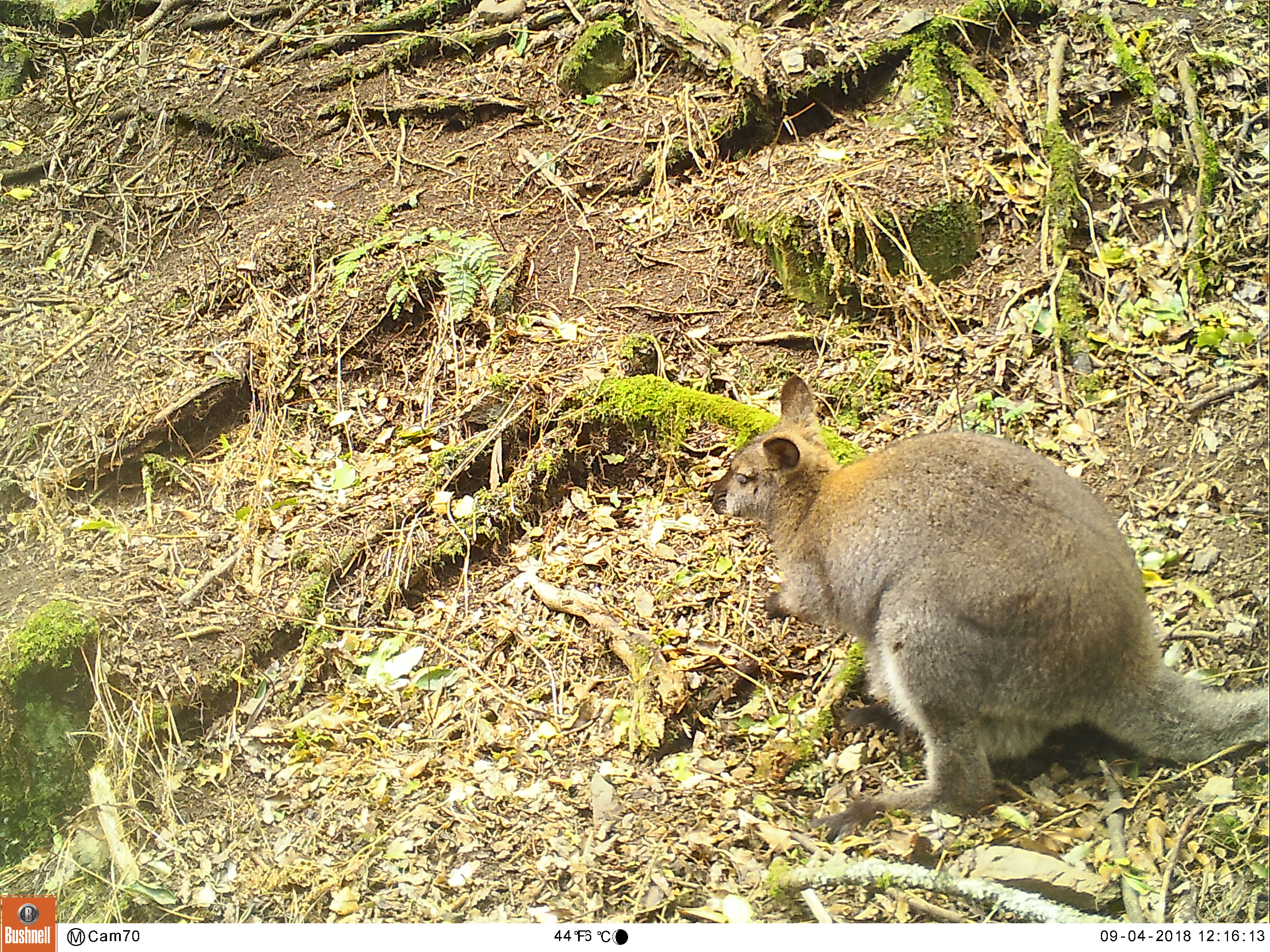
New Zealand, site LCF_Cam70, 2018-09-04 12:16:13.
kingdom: Animalia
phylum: Chordata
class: Mammalia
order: Diprotodontia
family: Macropodidae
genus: Notamacropus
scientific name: Notamacropus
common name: wallaby